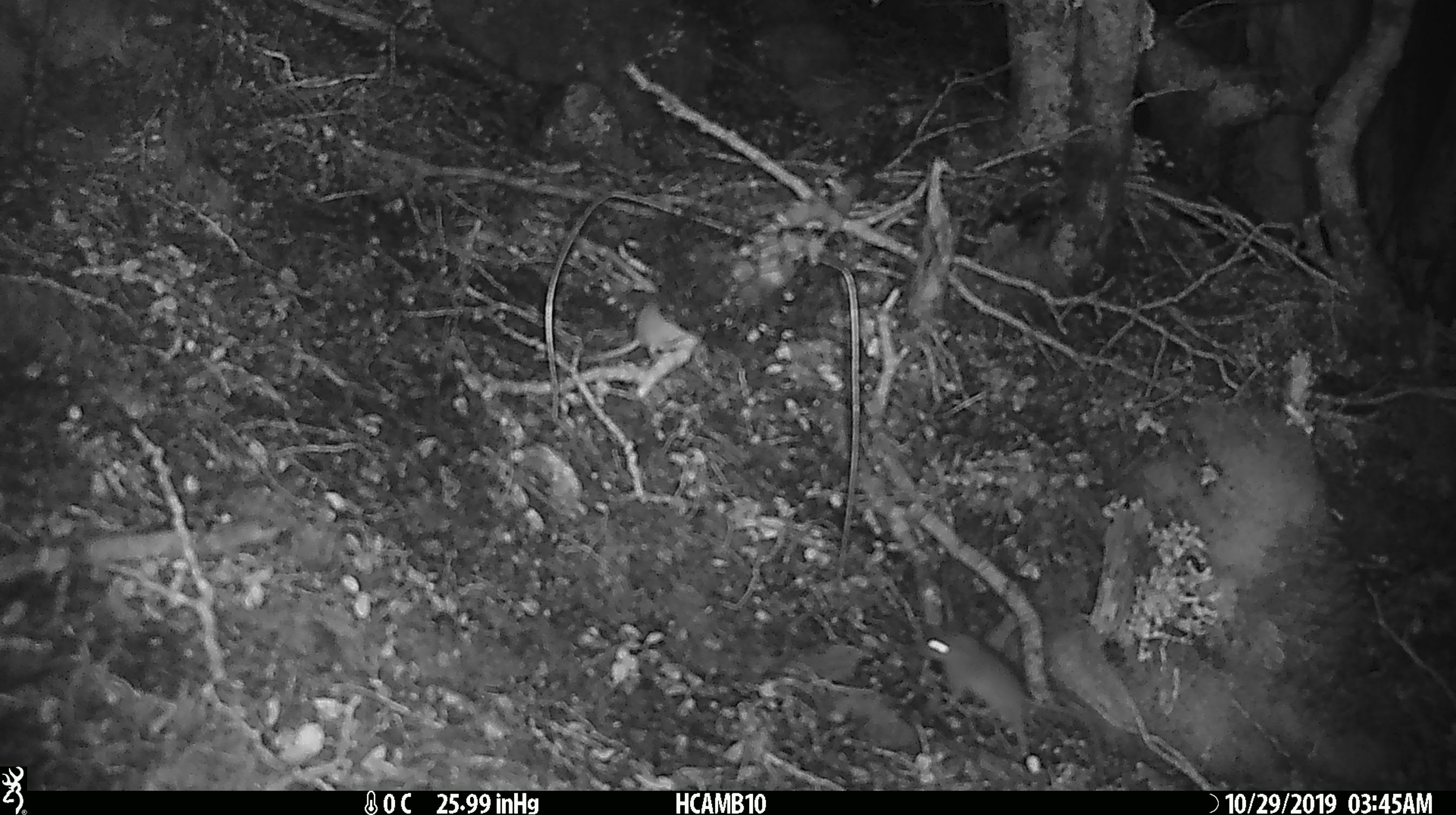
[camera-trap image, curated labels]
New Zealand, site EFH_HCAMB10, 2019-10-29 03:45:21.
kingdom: Animalia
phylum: Chordata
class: Mammalia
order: Rodentia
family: Muridae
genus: Mus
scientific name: Mus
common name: mouse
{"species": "mouse (Mus)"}